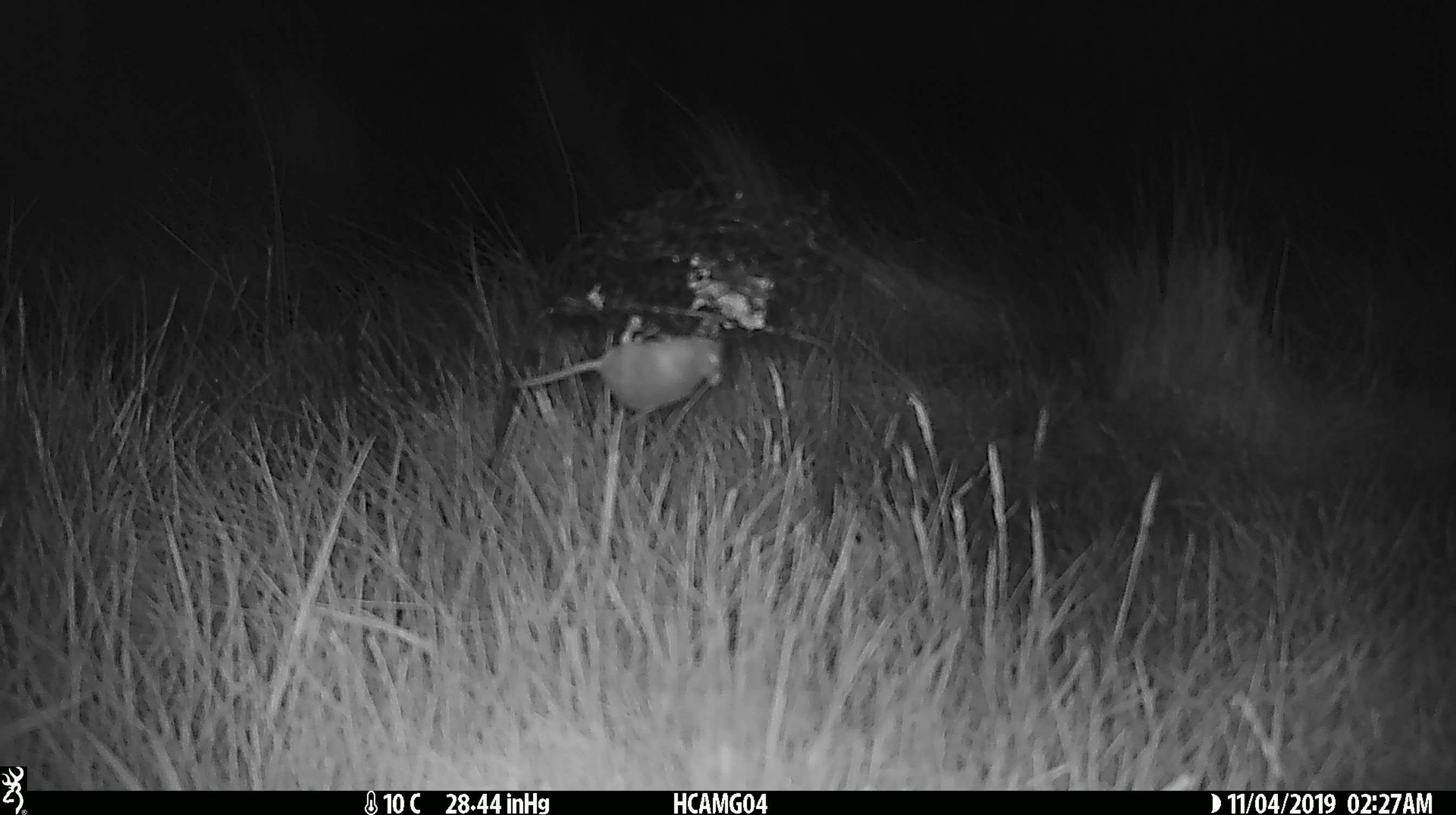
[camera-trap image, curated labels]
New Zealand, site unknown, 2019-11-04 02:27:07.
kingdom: Animalia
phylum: Chordata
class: Mammalia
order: Rodentia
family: Muridae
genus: Mus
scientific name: Mus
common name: mouse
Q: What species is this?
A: Mouse (Mus).